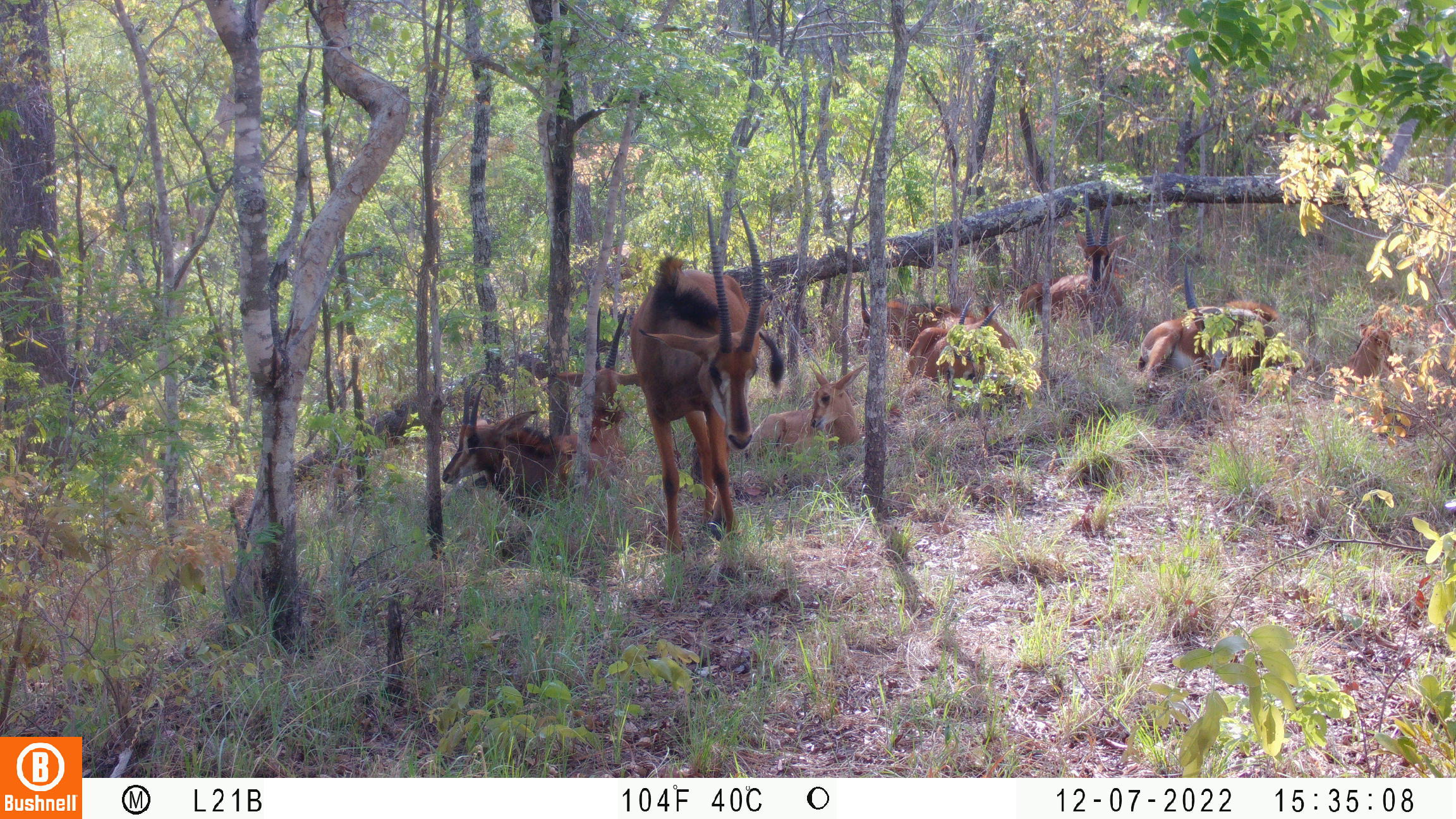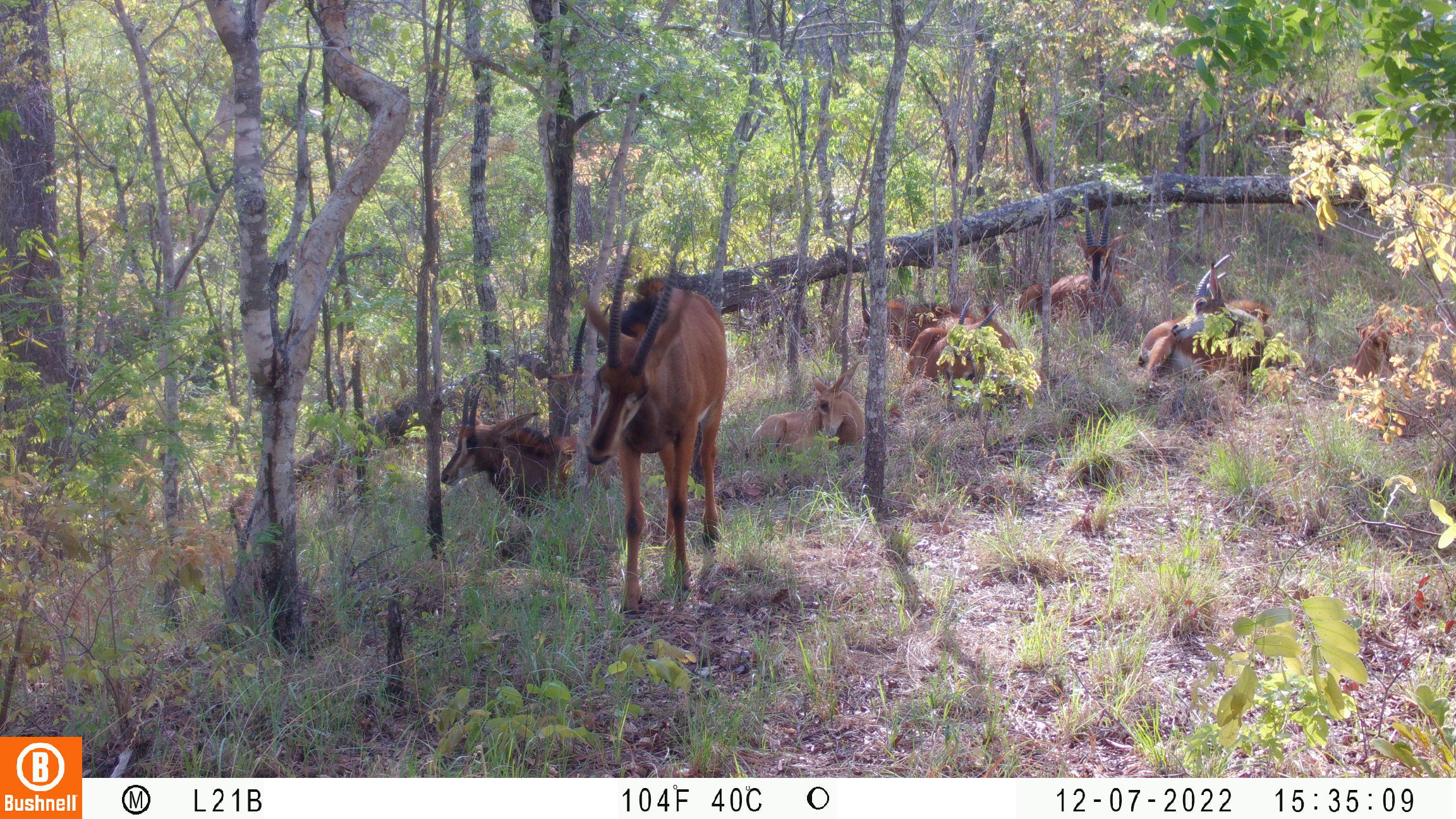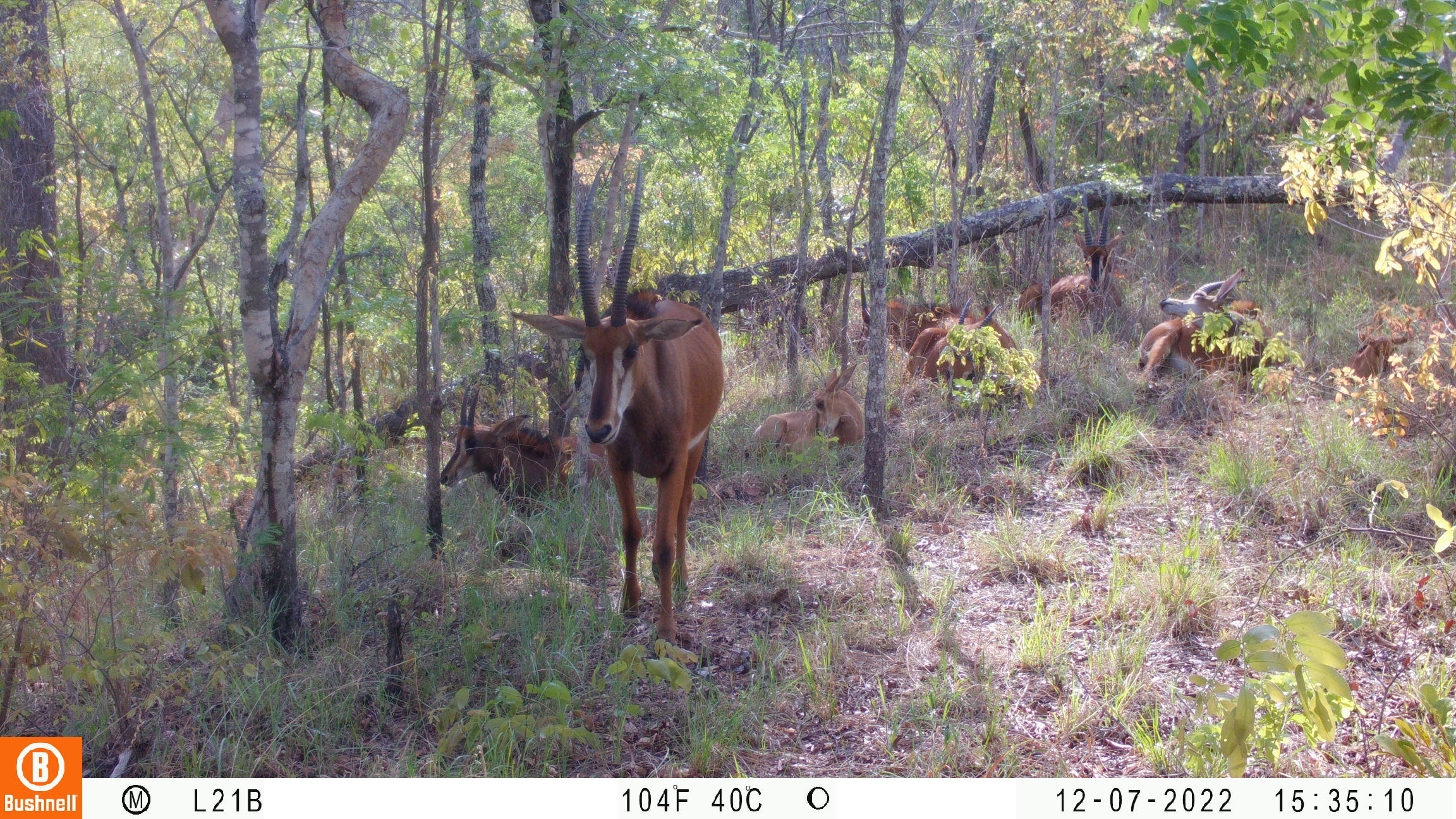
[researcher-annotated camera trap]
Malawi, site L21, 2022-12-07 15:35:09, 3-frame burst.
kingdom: Animalia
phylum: Chordata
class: Mammalia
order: Artiodactyla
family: Bovidae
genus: Hippotragus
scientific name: Hippotragus niger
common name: sable antelope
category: sable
Sable (sable antelope) (Hippotragus niger), count 10.